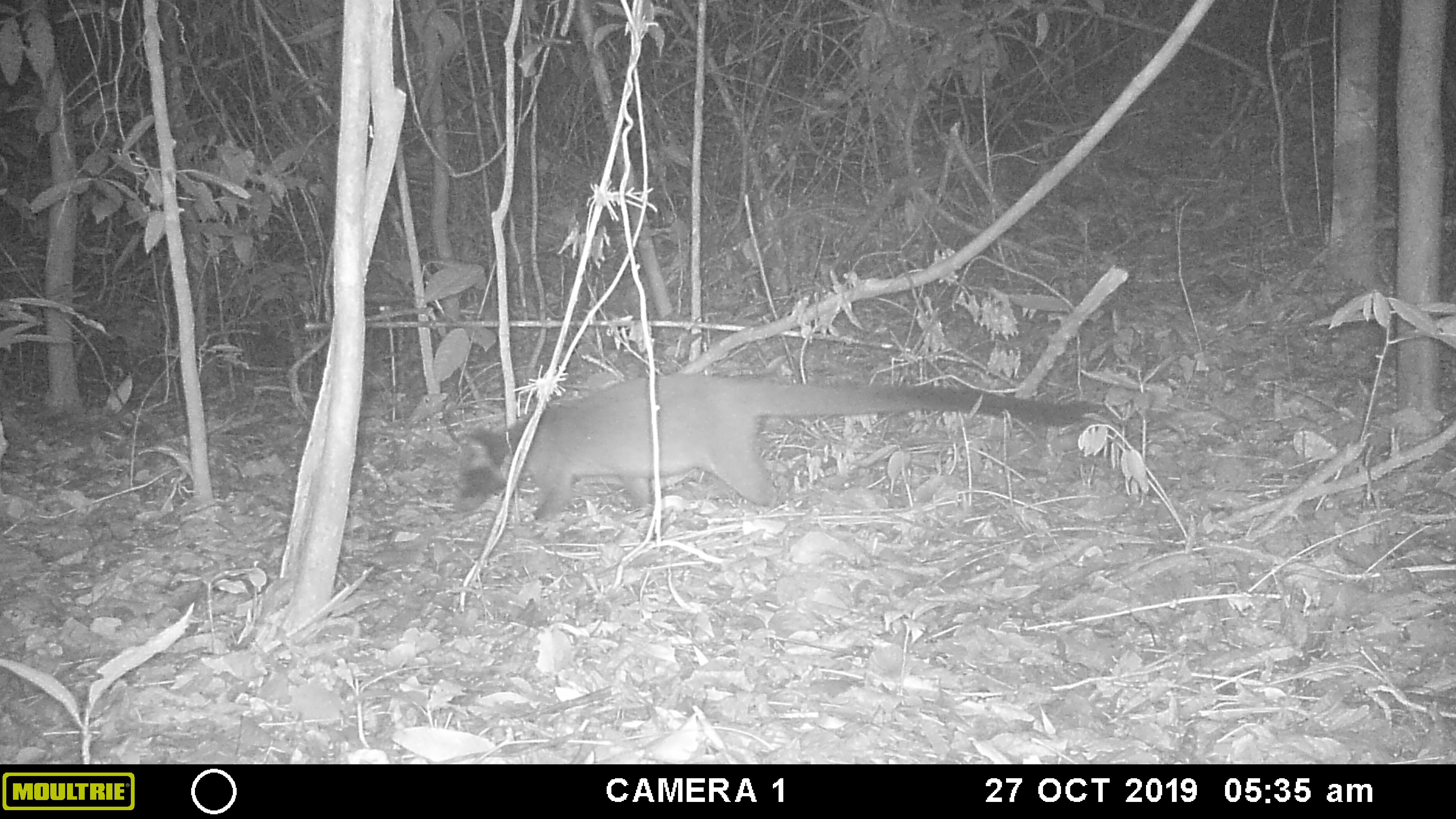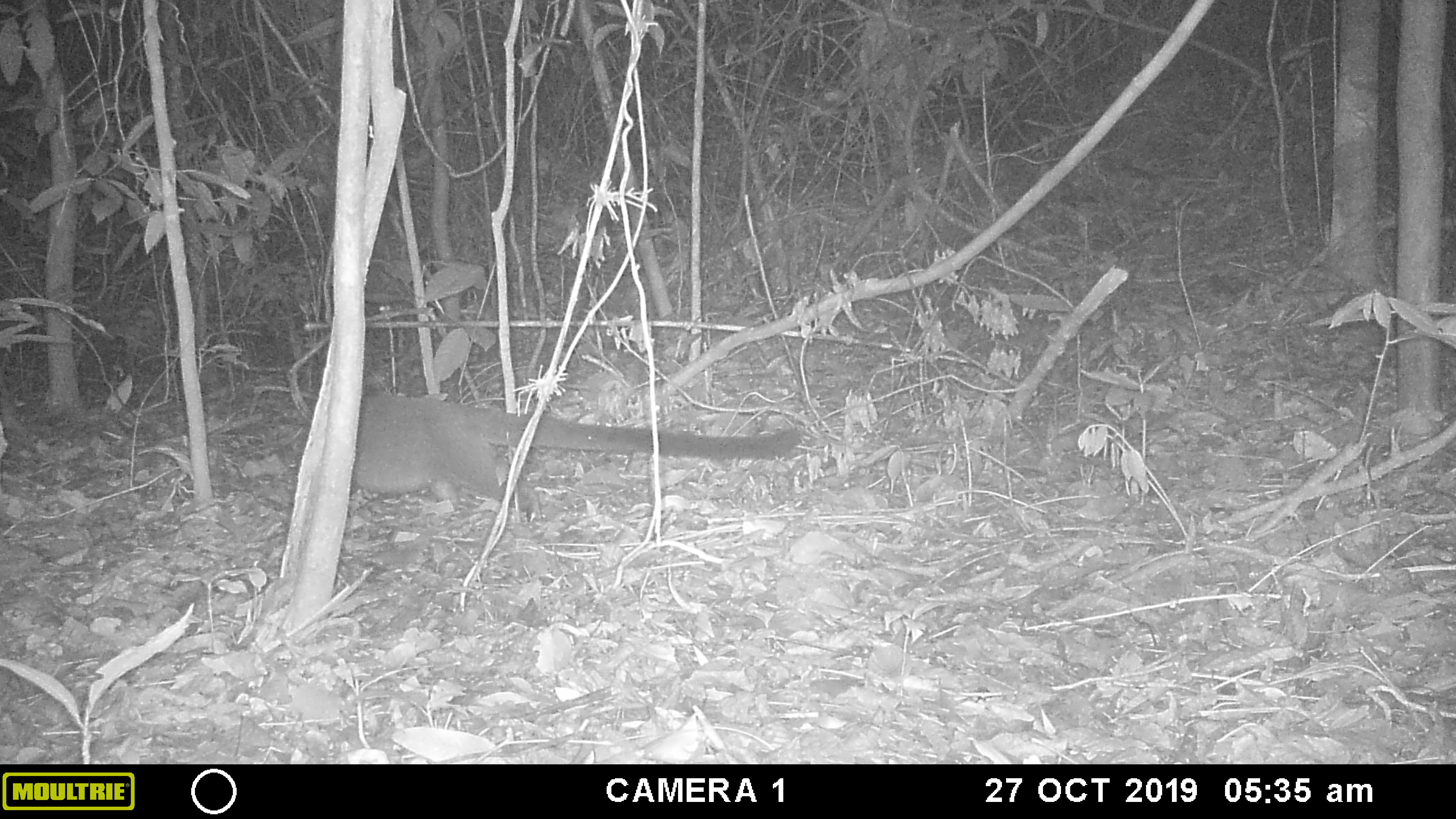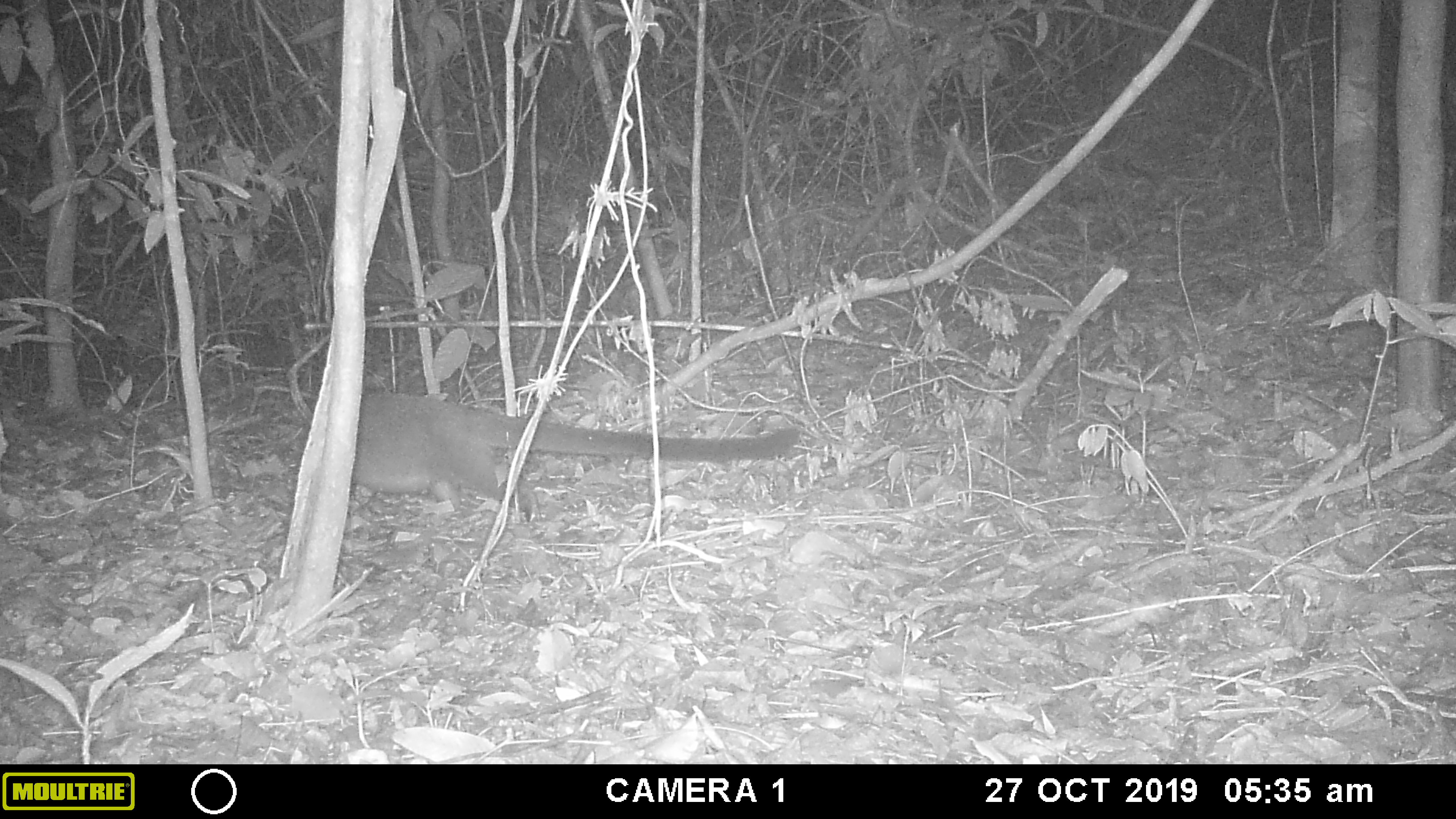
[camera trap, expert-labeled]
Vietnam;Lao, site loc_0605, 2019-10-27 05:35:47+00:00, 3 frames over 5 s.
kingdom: Animalia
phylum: Chordata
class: Mammalia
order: Carnivora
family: Viverridae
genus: Paguma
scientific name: Paguma larvata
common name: masked palm civet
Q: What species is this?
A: Masked palm civet (Paguma larvata).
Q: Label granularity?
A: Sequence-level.